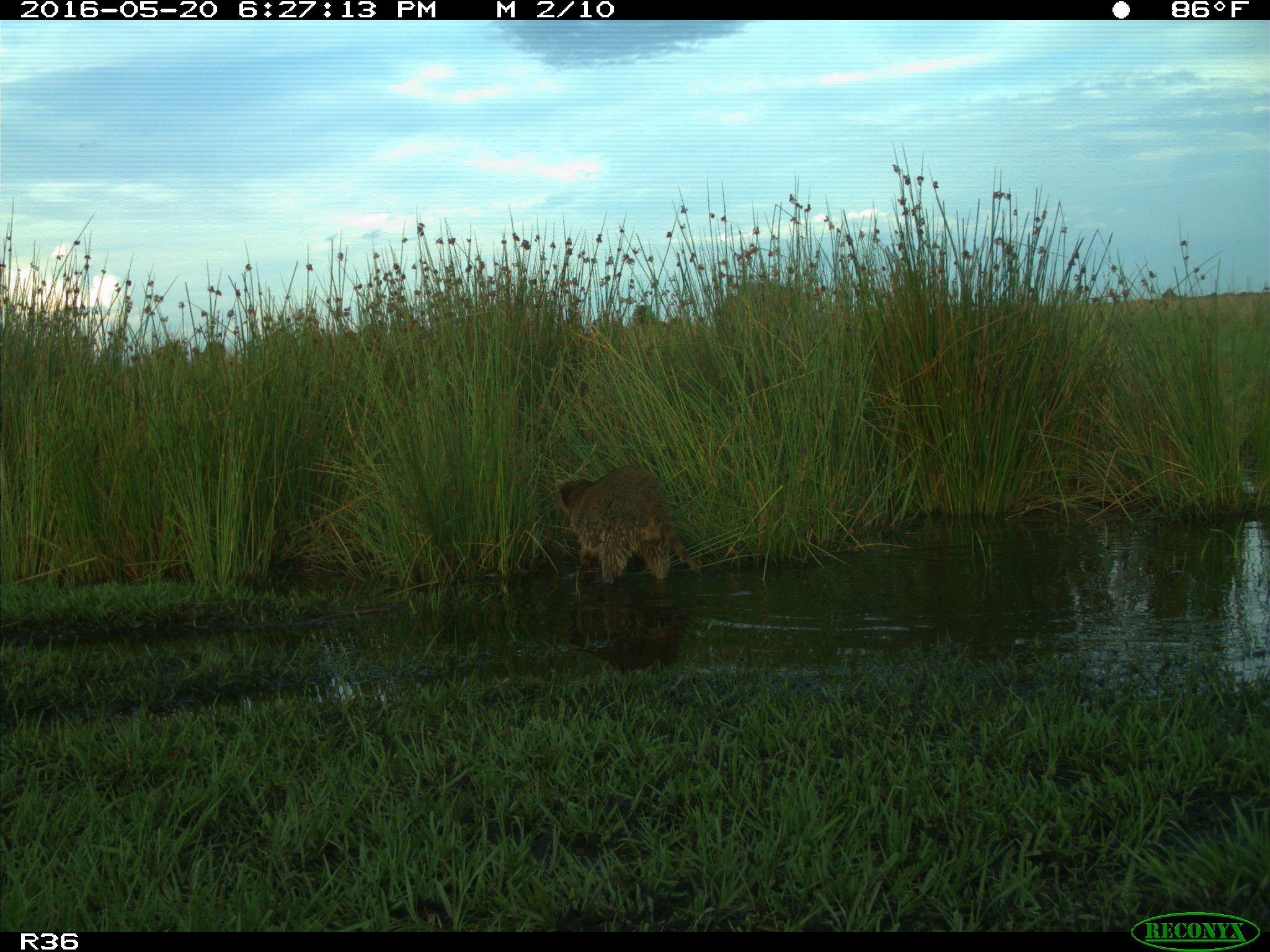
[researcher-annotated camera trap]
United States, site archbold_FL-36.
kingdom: Animalia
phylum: Chordata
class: Mammalia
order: Carnivora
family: Procyonidae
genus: Procyon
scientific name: Procyon lotor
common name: common raccoon